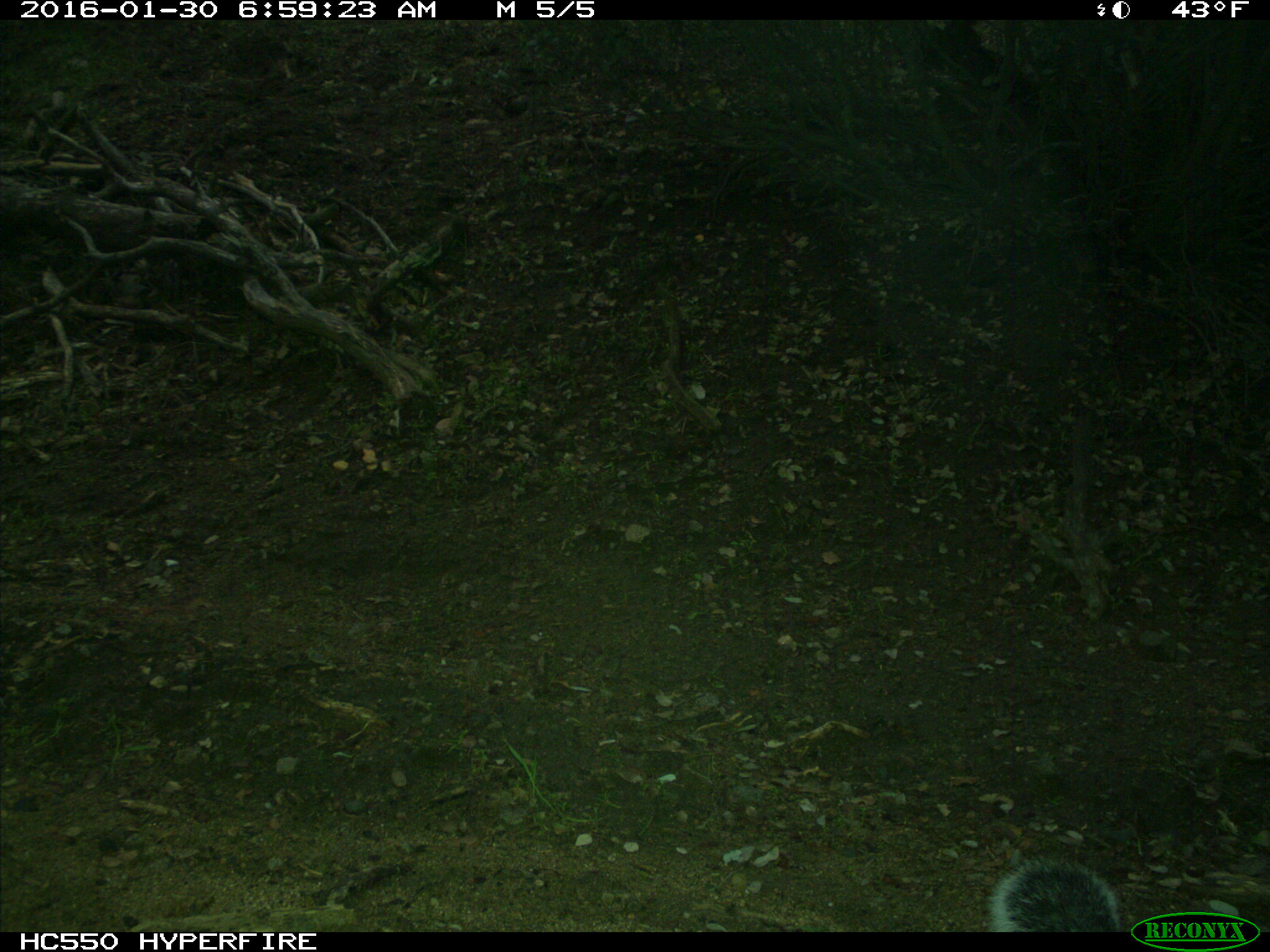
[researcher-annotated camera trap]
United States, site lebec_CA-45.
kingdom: Animalia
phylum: Chordata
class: Mammalia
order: Rodentia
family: Sciuridae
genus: Sciurus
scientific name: Sciurus carolinensis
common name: eastern gray squirrel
Sciurus carolinensis (eastern gray squirrel).